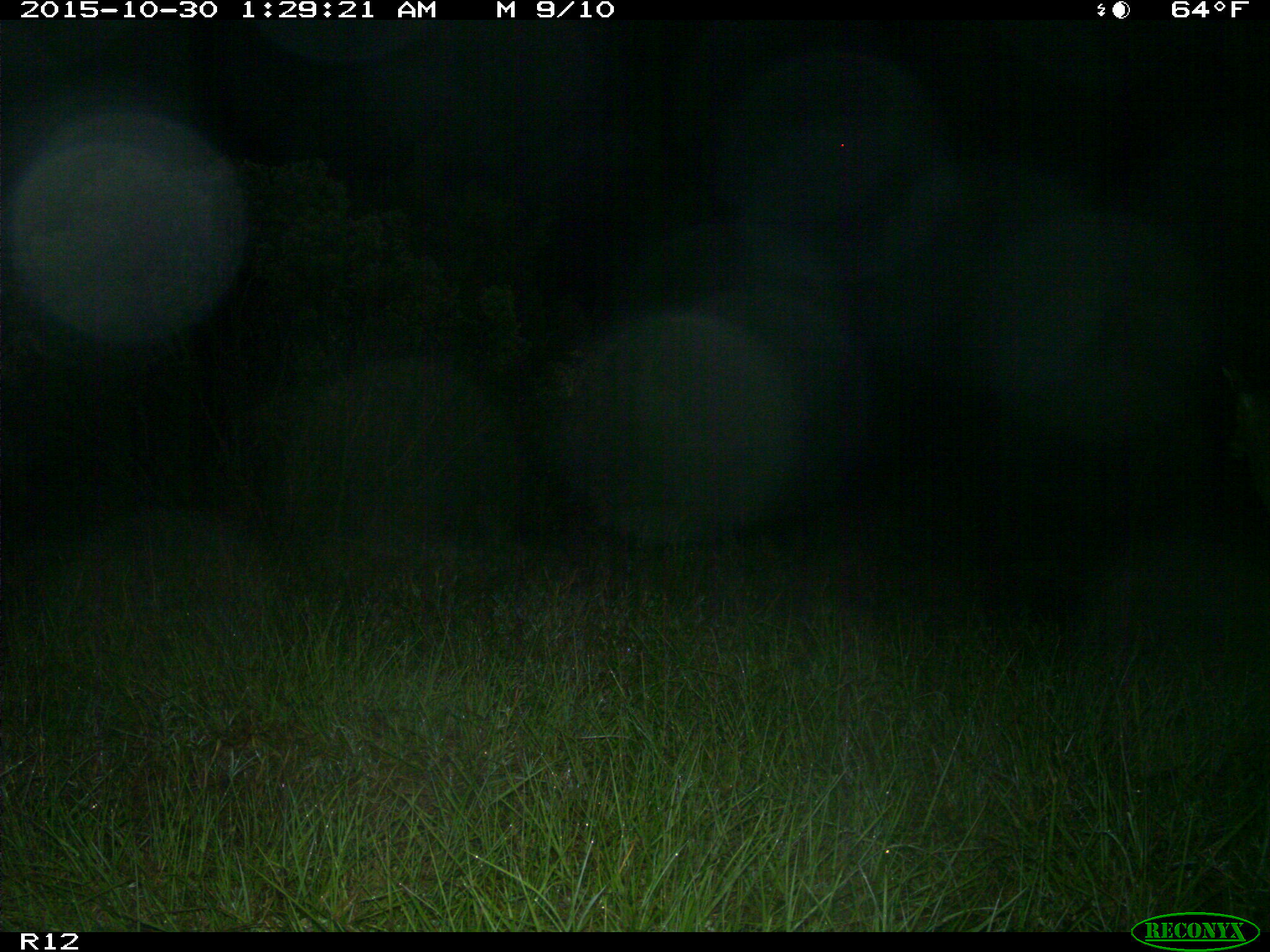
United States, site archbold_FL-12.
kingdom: Animalia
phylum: Chordata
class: Mammalia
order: Artiodactyla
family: Cervidae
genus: Odocoileus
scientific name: Odocoileus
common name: deer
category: unidentified deer